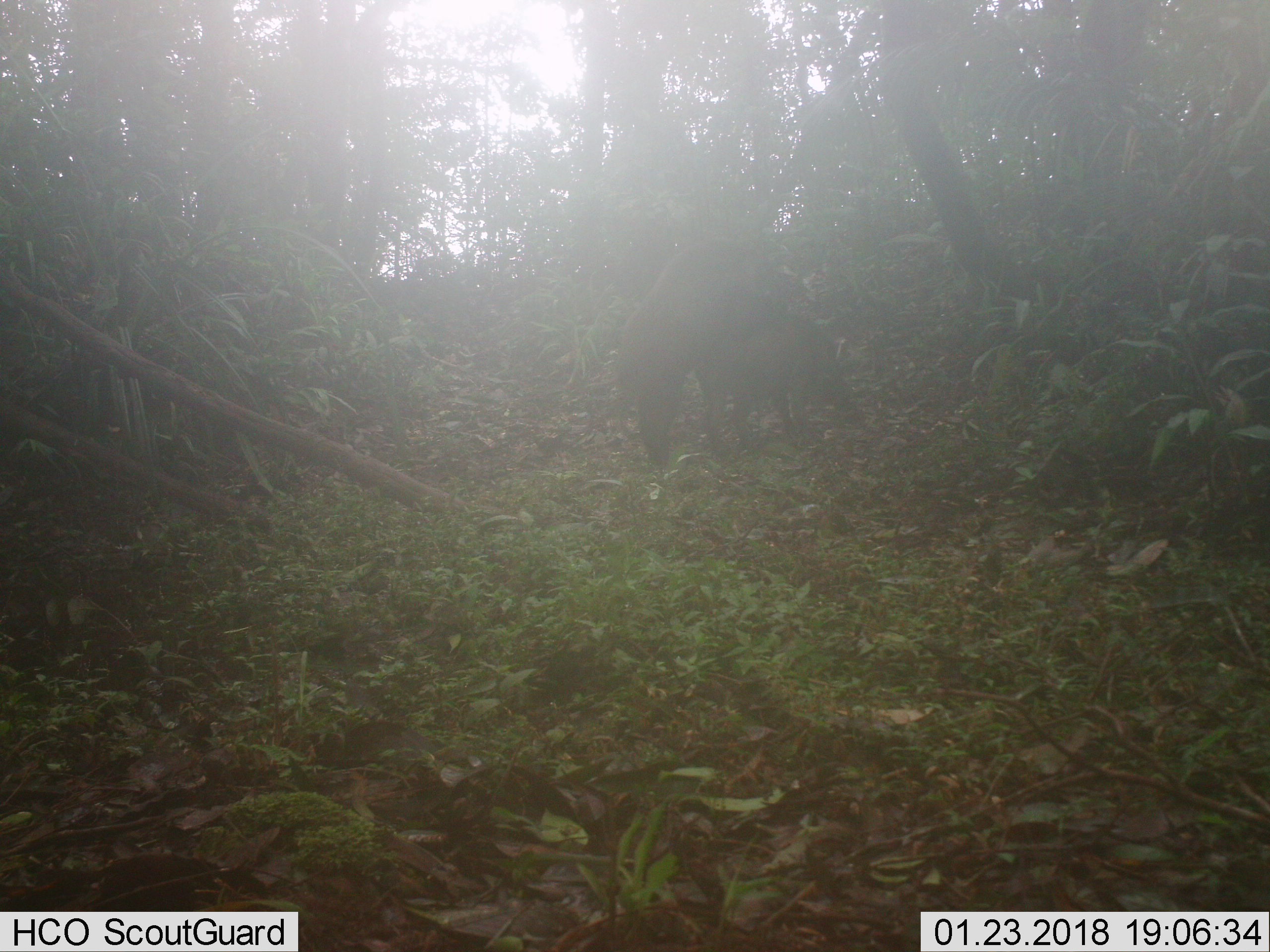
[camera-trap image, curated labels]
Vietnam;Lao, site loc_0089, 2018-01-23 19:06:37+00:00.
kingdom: Animalia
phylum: Chordata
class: Mammalia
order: Artiodactyla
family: Suidae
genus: Sus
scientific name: Sus scrofa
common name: eurasian wild pig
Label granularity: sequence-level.